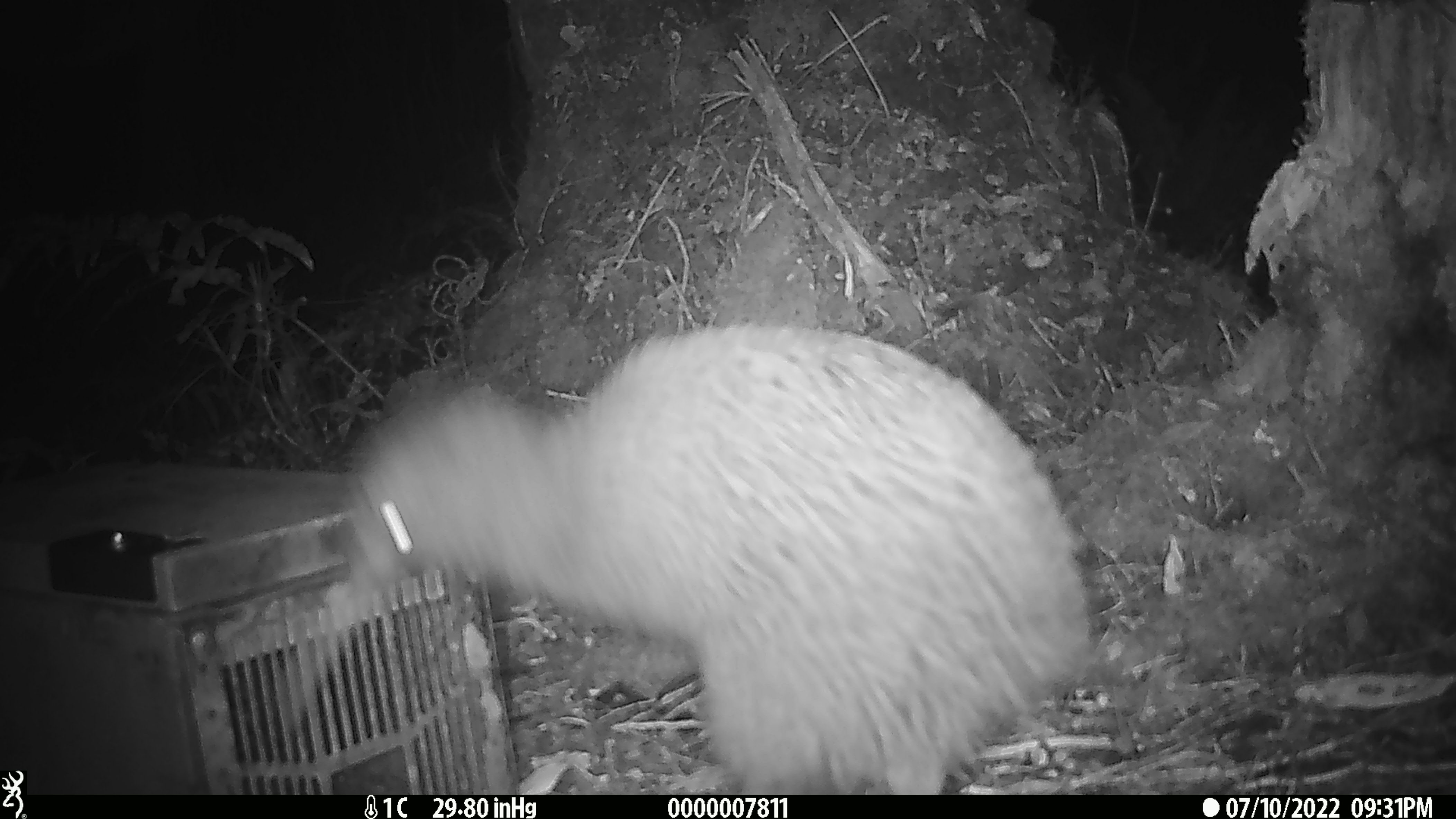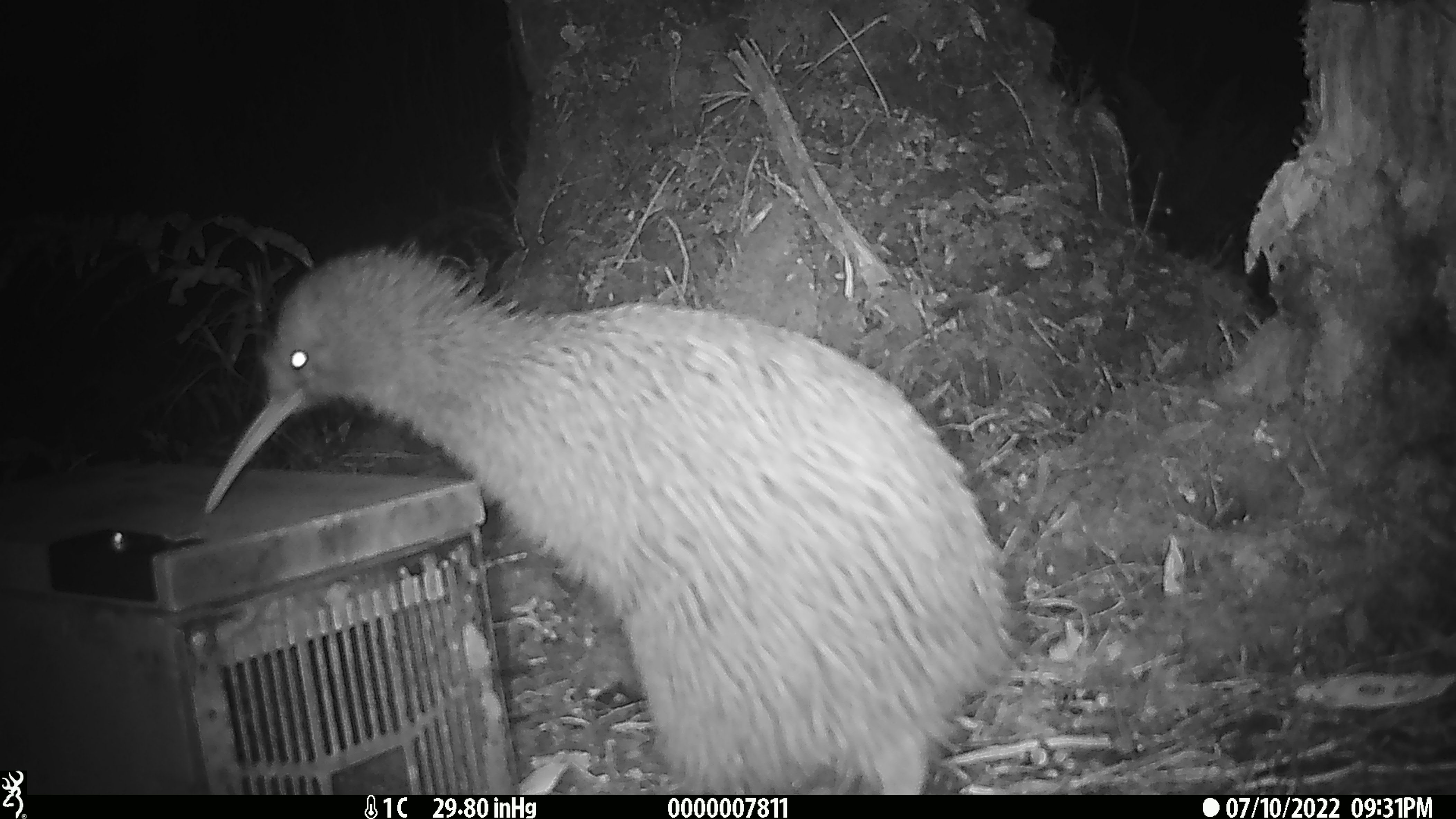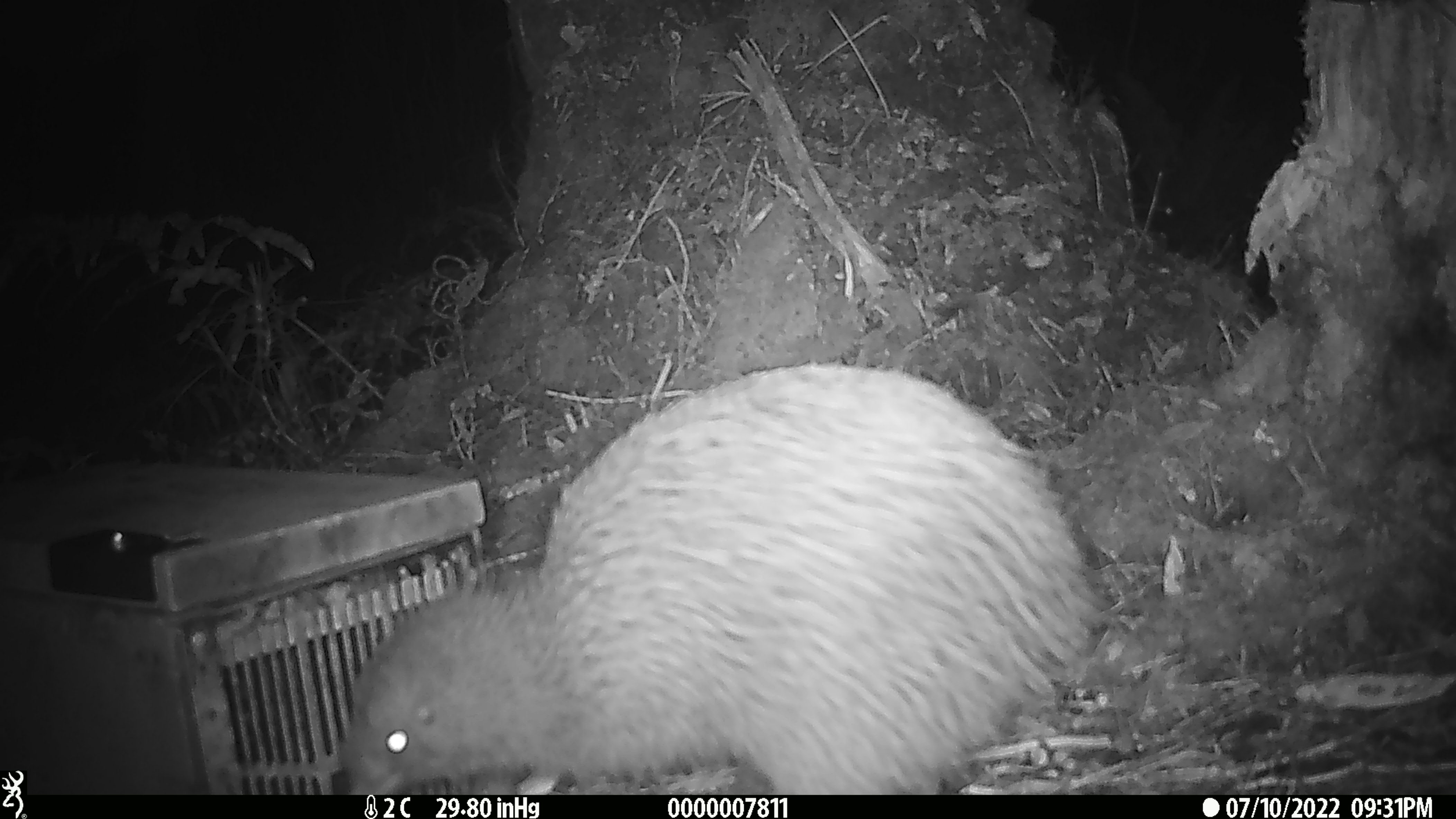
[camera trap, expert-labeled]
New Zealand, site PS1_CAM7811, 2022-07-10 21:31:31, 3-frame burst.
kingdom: Animalia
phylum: Chordata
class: Aves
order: Apterygiformes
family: Apterygidae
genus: Apteryx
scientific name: Apteryx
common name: kiwi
Kiwi (Apteryx).